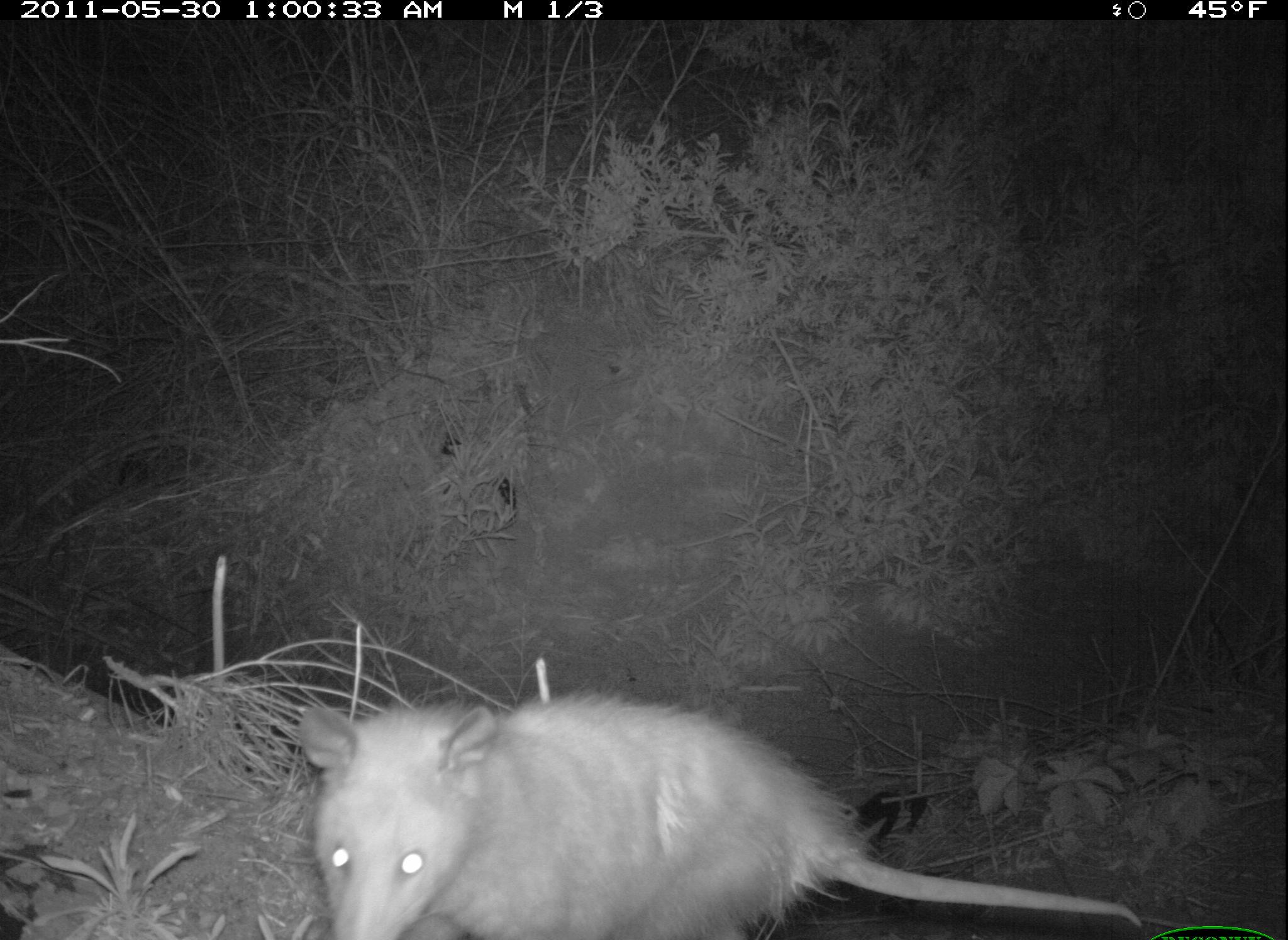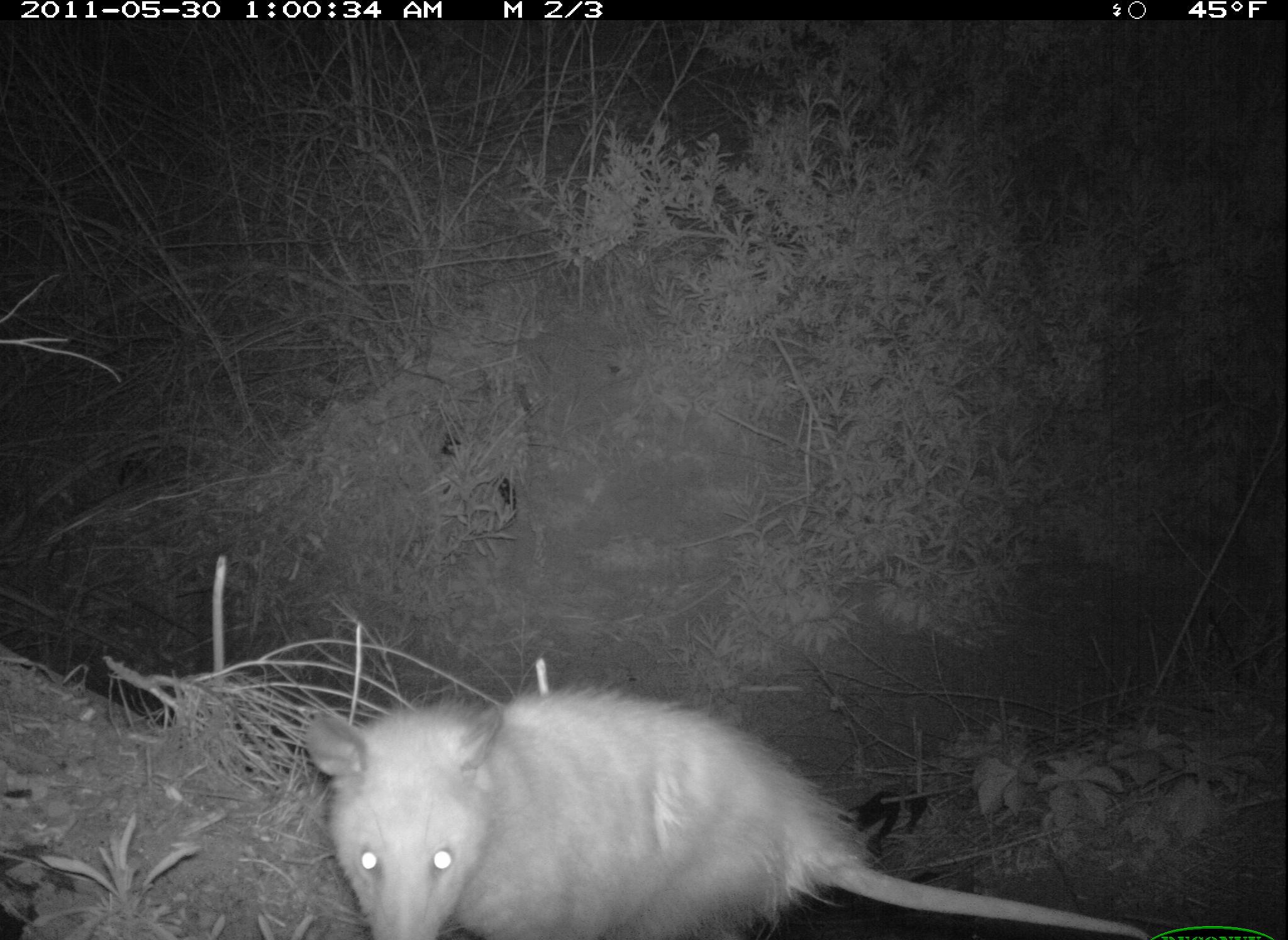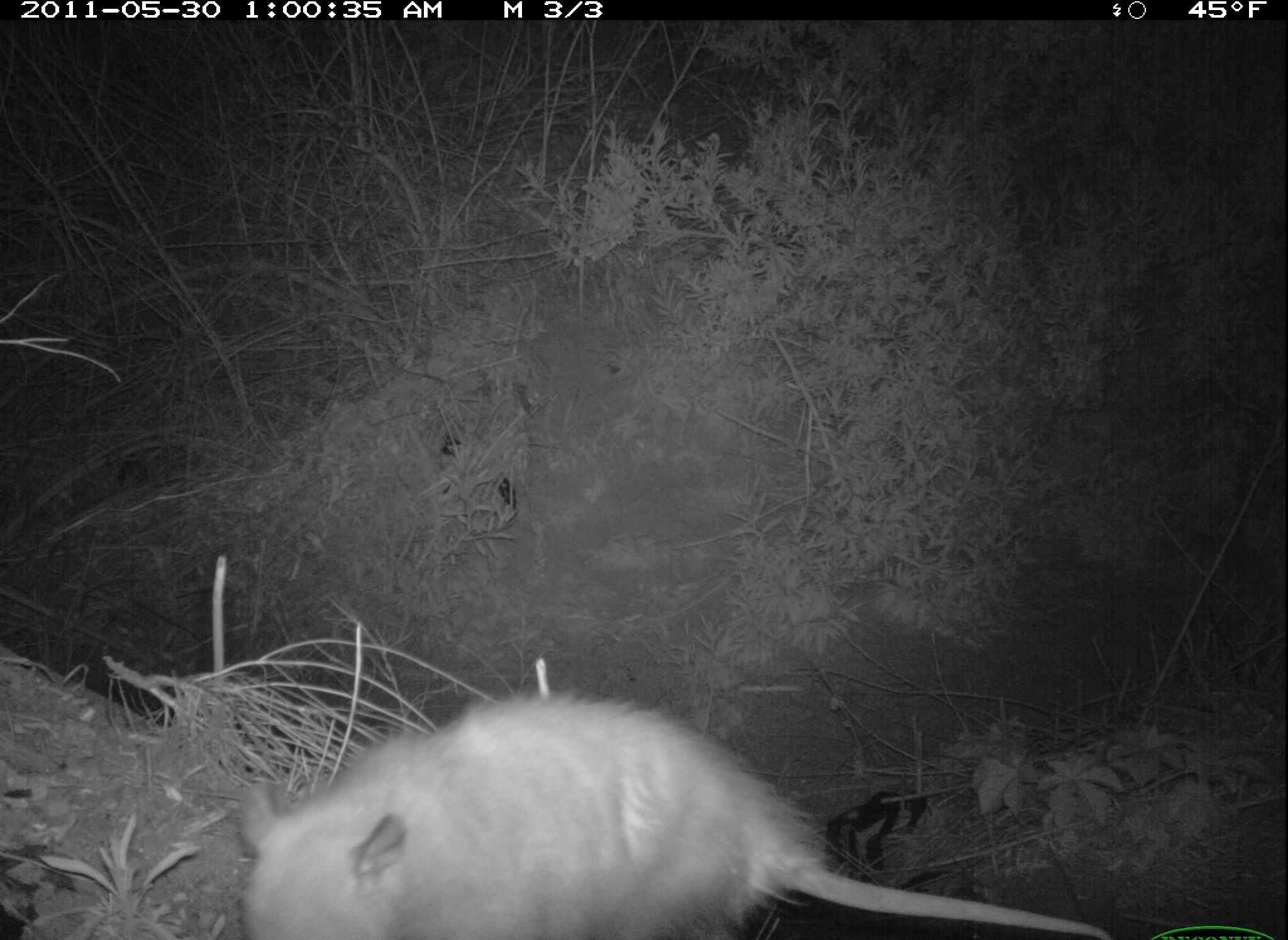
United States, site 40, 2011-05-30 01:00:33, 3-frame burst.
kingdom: Animalia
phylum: Chordata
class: Mammalia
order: Didelphimorphia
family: Didelphidae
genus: Didelphis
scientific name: Didelphis virginiana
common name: virginia opossum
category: opossum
Opossum (virginia opossum) (Didelphis virginiana).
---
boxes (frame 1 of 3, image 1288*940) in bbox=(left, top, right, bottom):
opossum: bbox=(254, 654, 1170, 940)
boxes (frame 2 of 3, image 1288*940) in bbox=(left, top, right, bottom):
opossum: bbox=(242, 618, 1187, 940)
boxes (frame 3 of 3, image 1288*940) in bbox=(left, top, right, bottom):
opossum: bbox=(191, 654, 1095, 940)